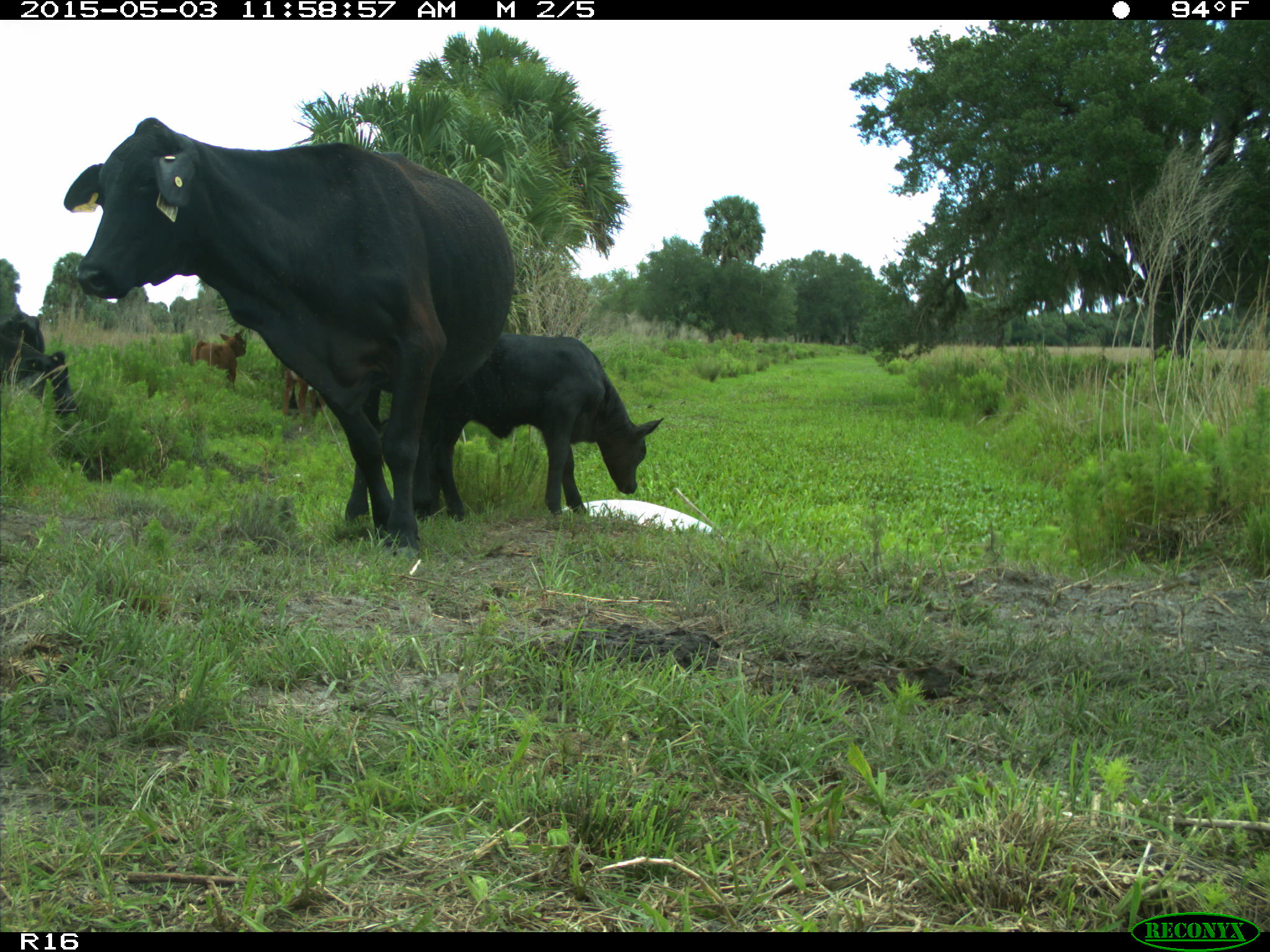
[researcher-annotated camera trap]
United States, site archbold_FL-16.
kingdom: Animalia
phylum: Chordata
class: Mammalia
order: Artiodactyla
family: Bovidae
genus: Bos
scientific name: Bos taurus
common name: domestic cow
Bos taurus (domestic cow).